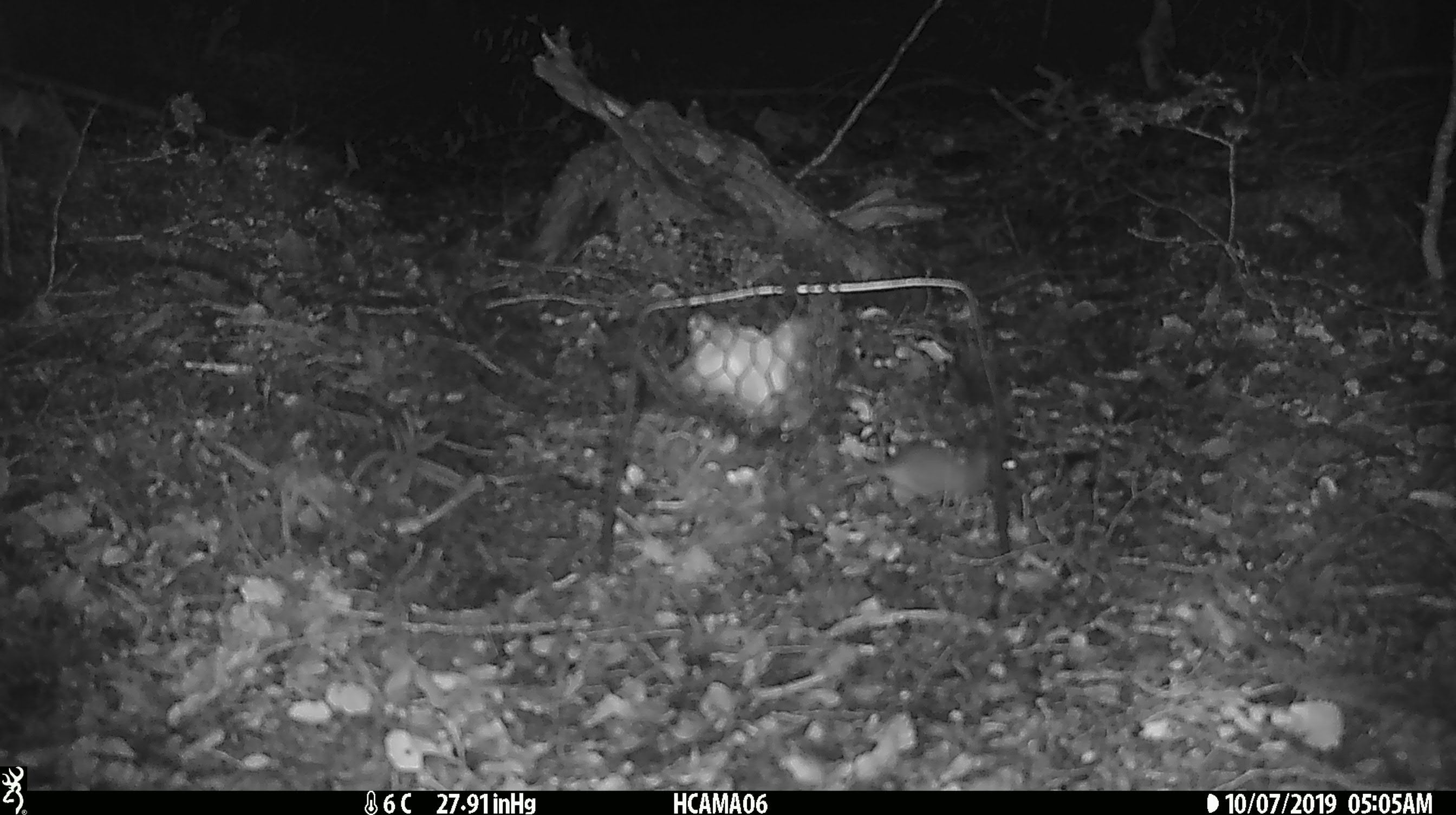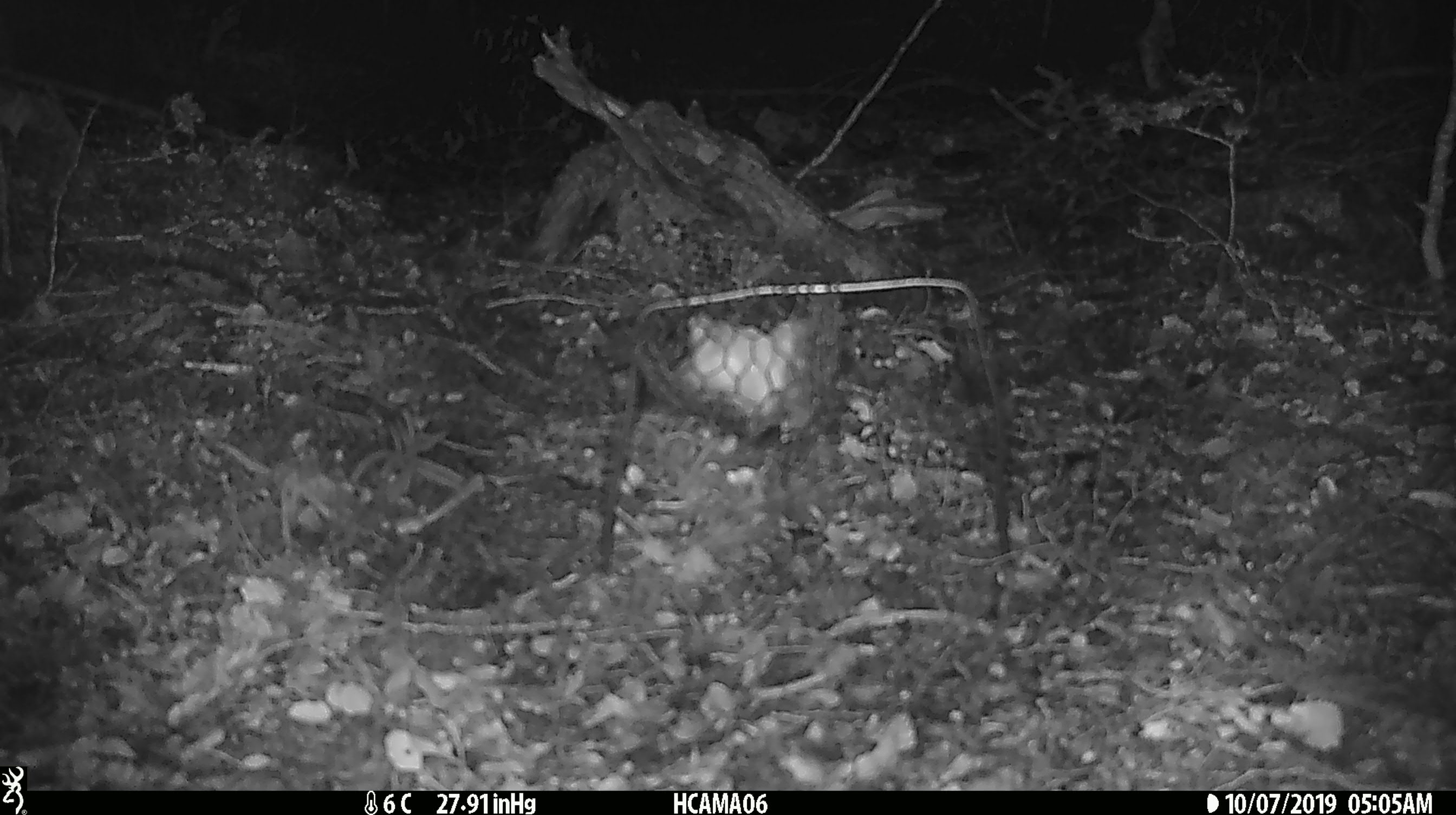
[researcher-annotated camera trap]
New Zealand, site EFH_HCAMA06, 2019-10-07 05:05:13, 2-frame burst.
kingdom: Animalia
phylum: Chordata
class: Mammalia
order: Rodentia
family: Muridae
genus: Mus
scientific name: Mus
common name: mouse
Mouse (Mus).